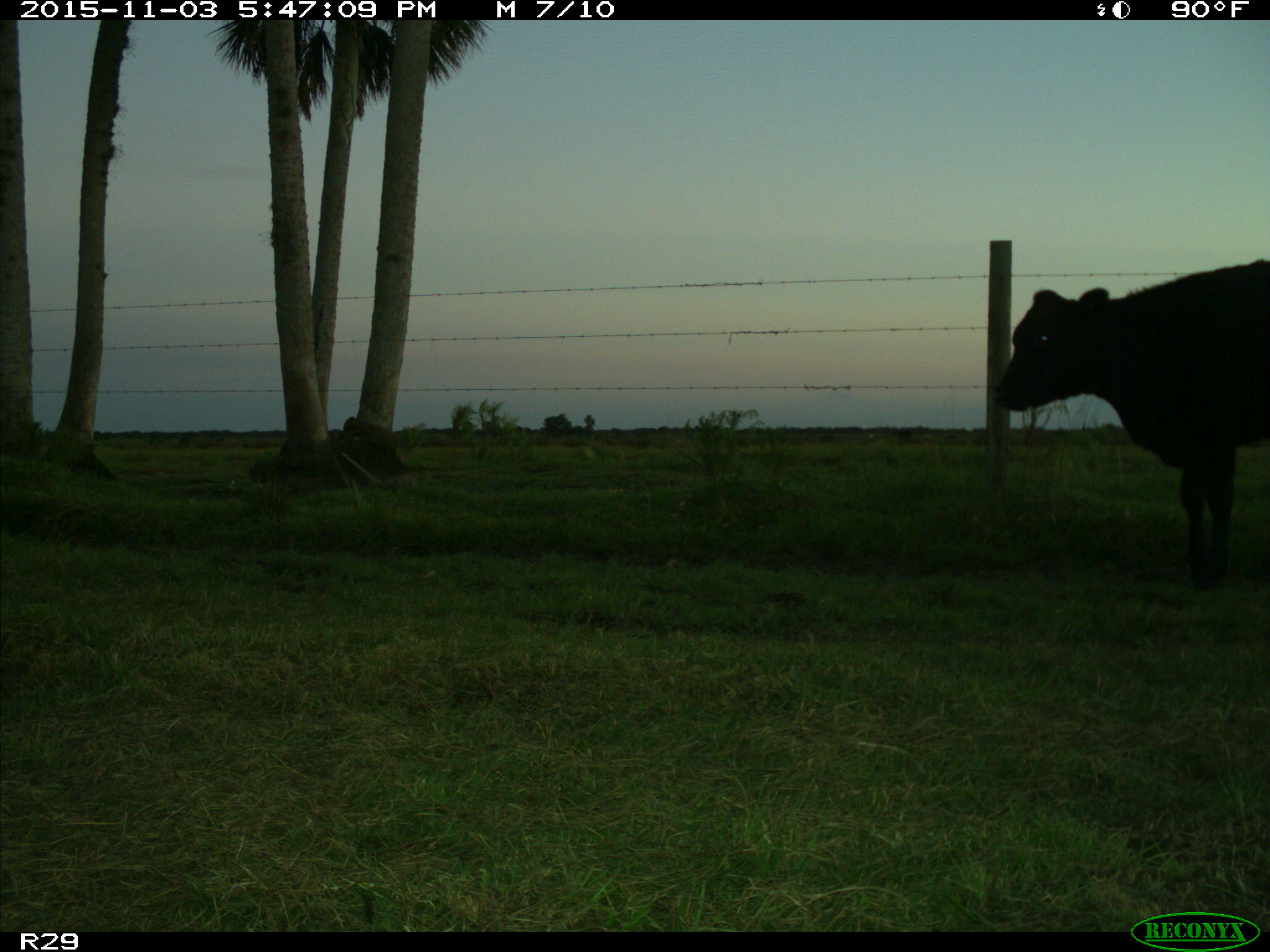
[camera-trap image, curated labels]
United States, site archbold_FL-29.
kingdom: Animalia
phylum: Chordata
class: Mammalia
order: Artiodactyla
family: Bovidae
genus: Bos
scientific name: Bos taurus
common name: domestic cow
Bos taurus (domestic cow).